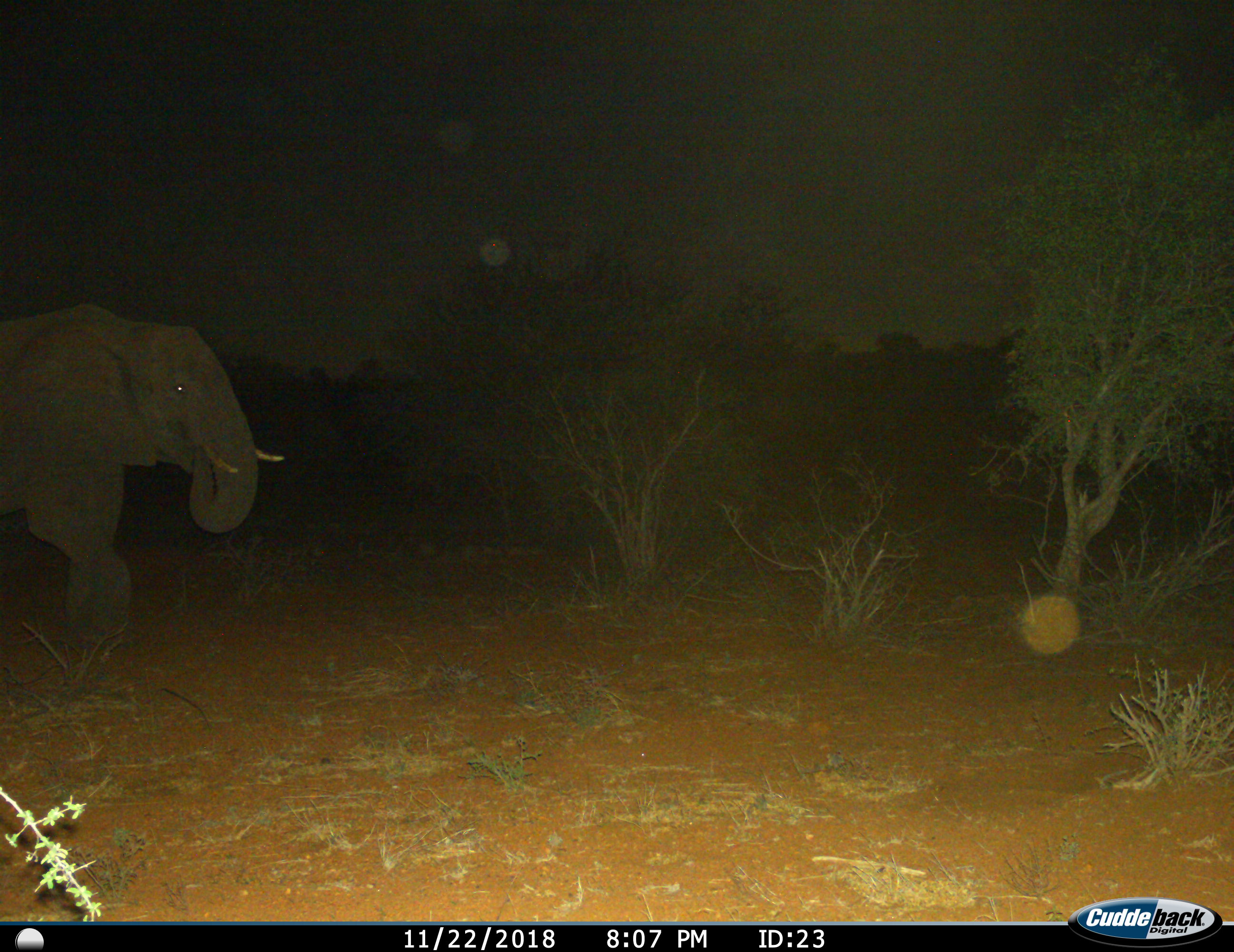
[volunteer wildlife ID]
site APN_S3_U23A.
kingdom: Animalia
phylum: Chordata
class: Mammalia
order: Proboscidea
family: Elephantidae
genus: Loxodonta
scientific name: Loxodonta africana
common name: african bush elephant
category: elephant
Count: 1.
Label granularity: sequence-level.